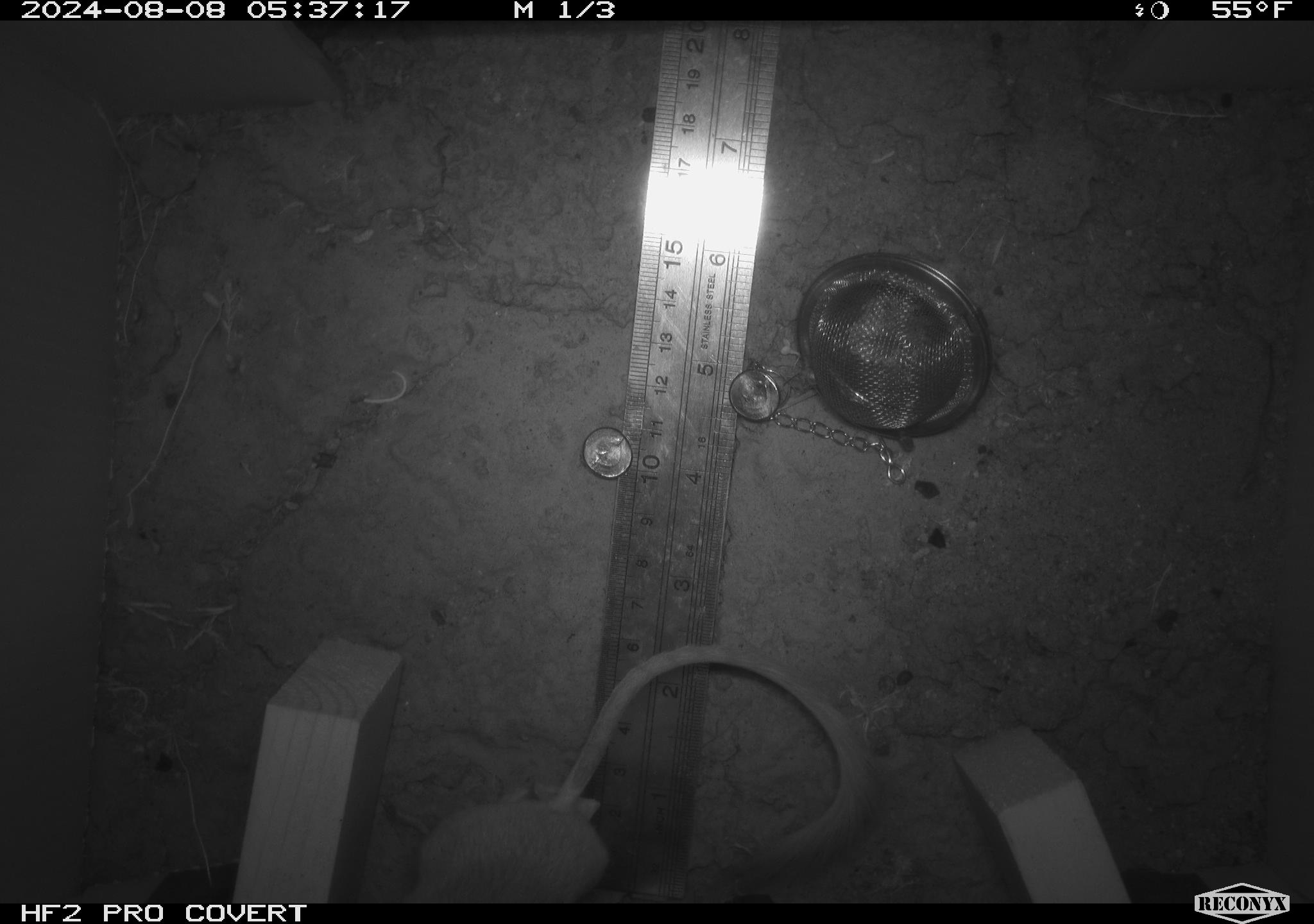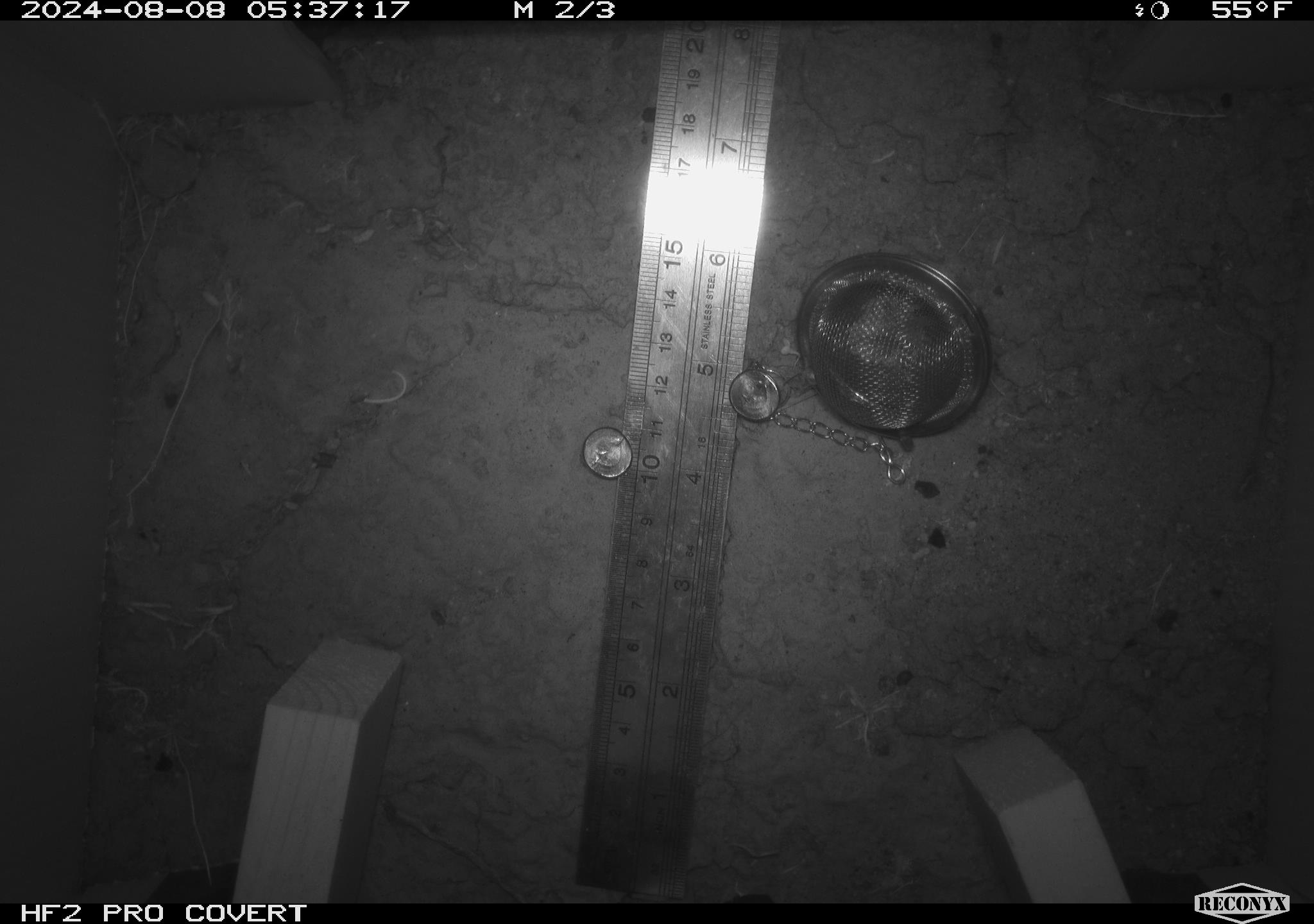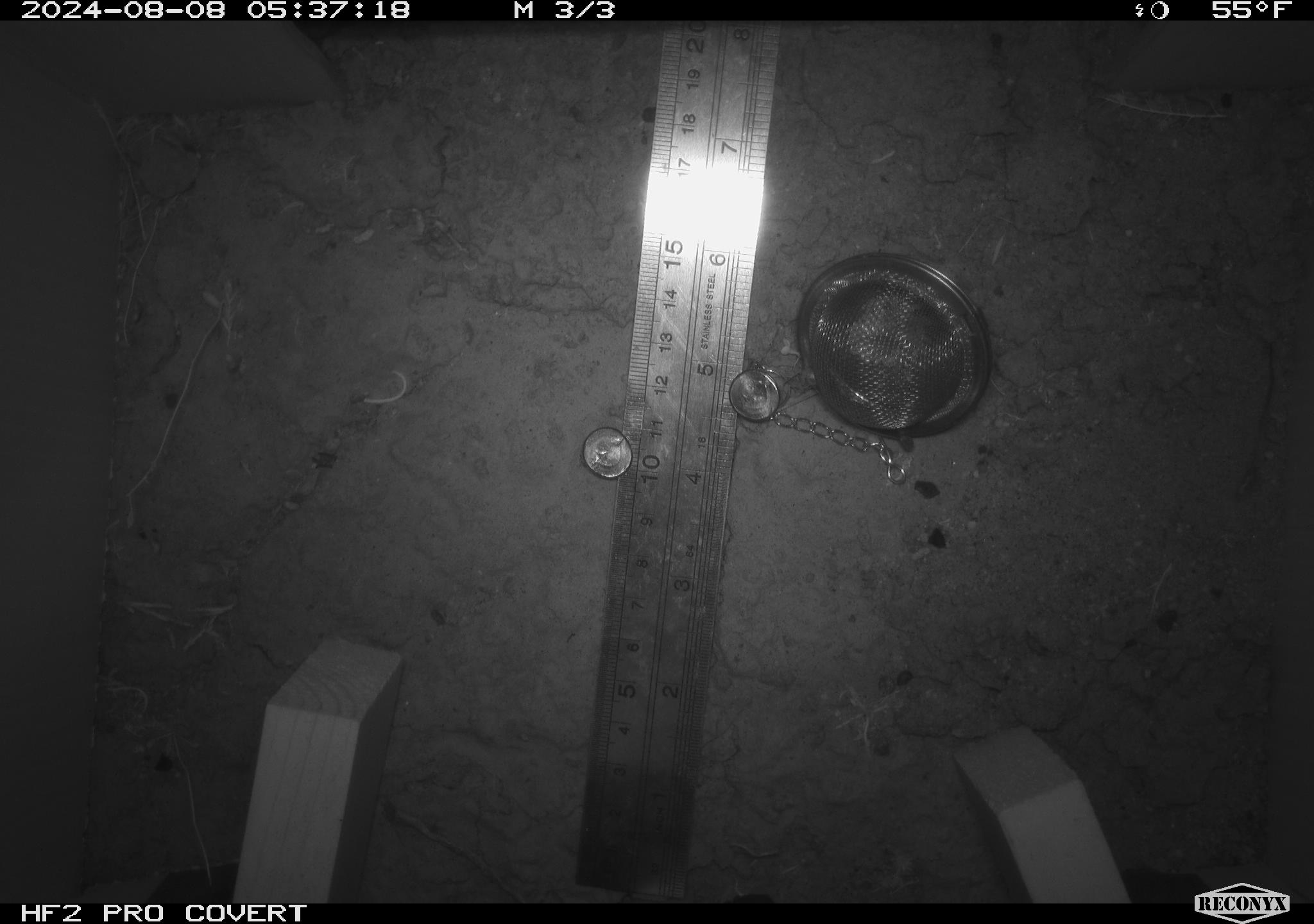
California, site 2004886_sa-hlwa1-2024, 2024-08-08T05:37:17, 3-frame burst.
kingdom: Animalia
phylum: Chordata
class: Mammalia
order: Rodentia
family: Heteromyidae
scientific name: Heteromyidae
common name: kangaroo rats and pocket mice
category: heteromyidae family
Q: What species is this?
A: Heteromyidae family (kangaroo rats and pocket mice) (Heteromyidae).